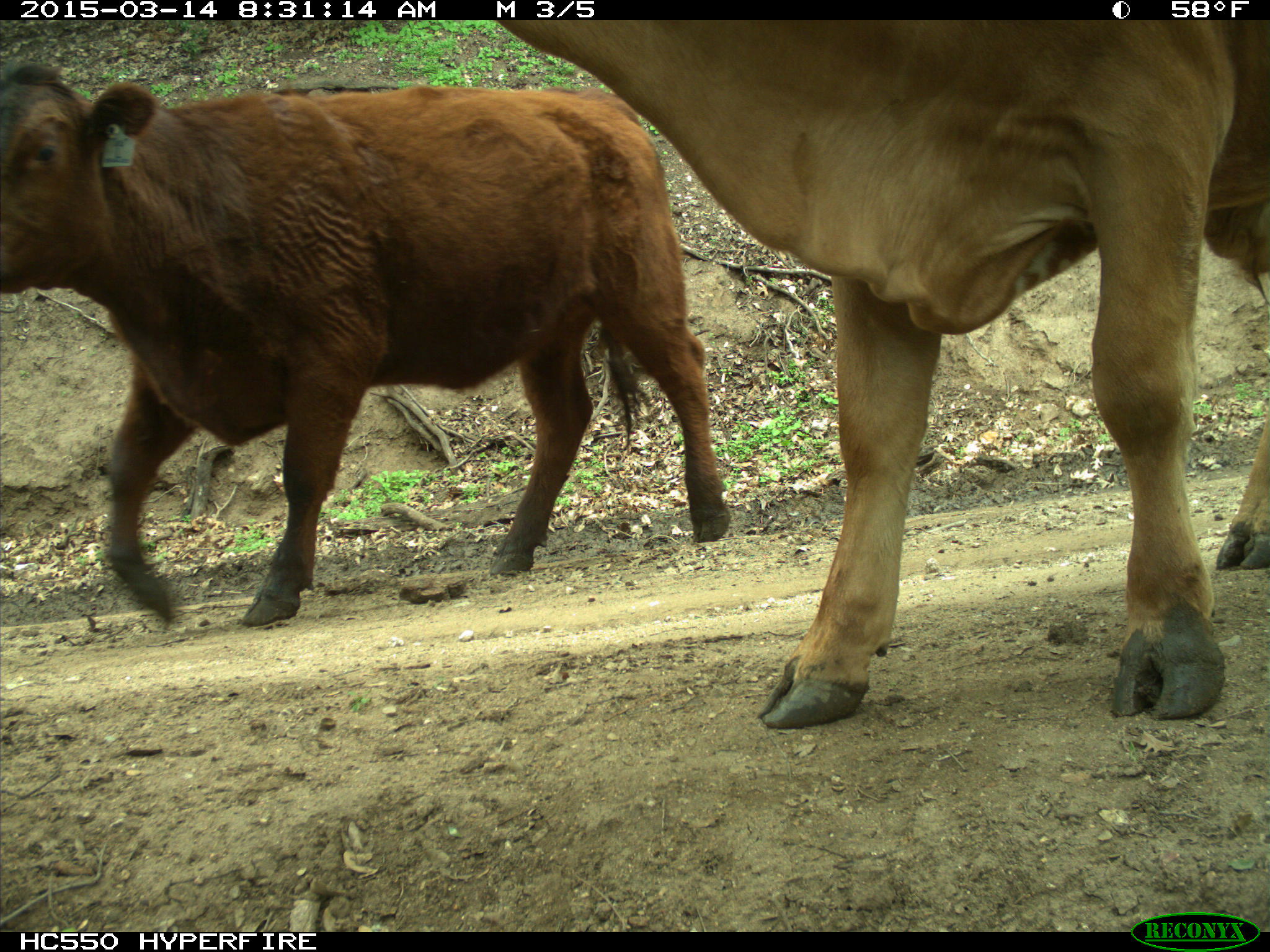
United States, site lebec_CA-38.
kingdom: Animalia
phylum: Chordata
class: Mammalia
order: Artiodactyla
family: Bovidae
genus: Bos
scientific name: Bos taurus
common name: domestic cow